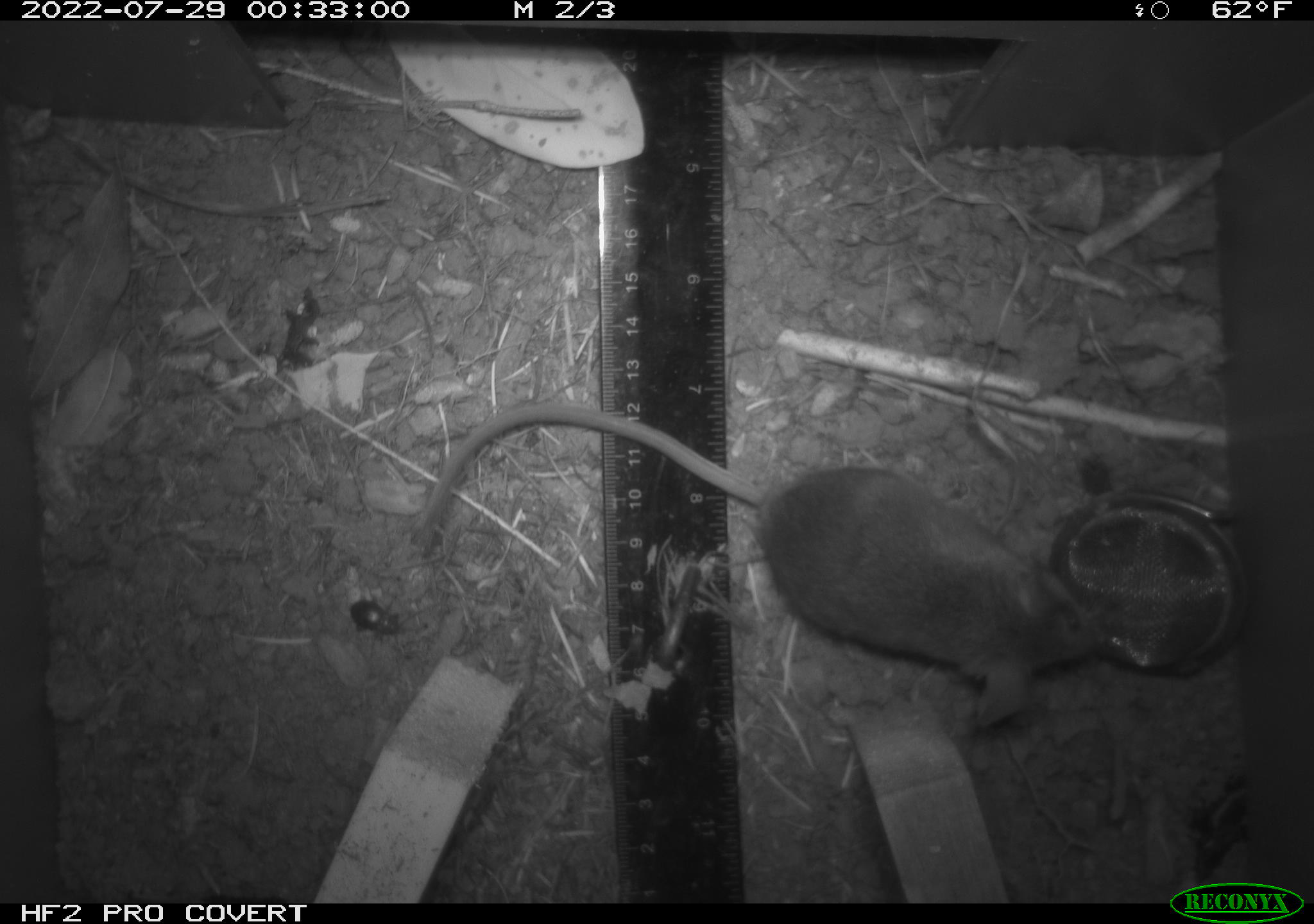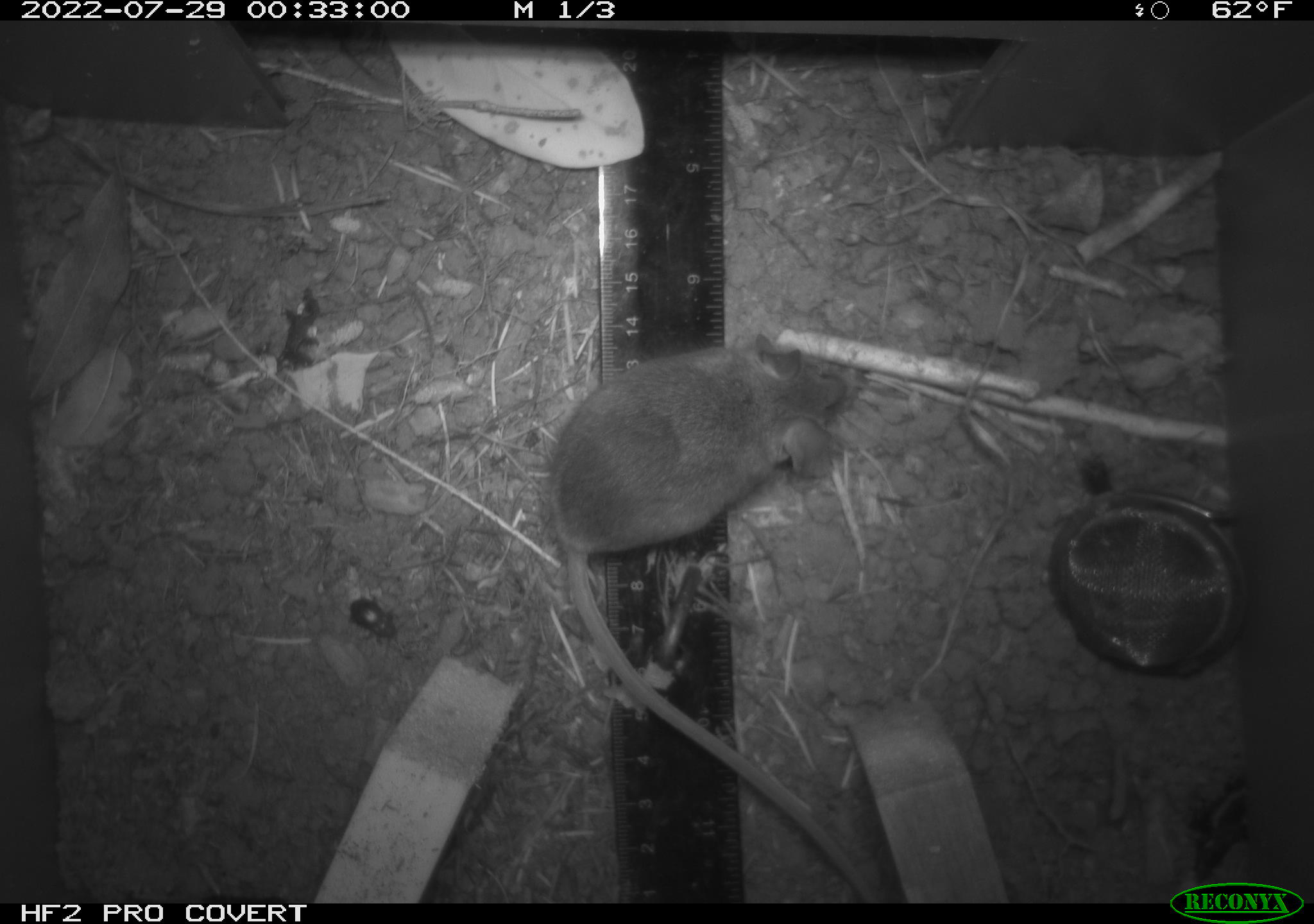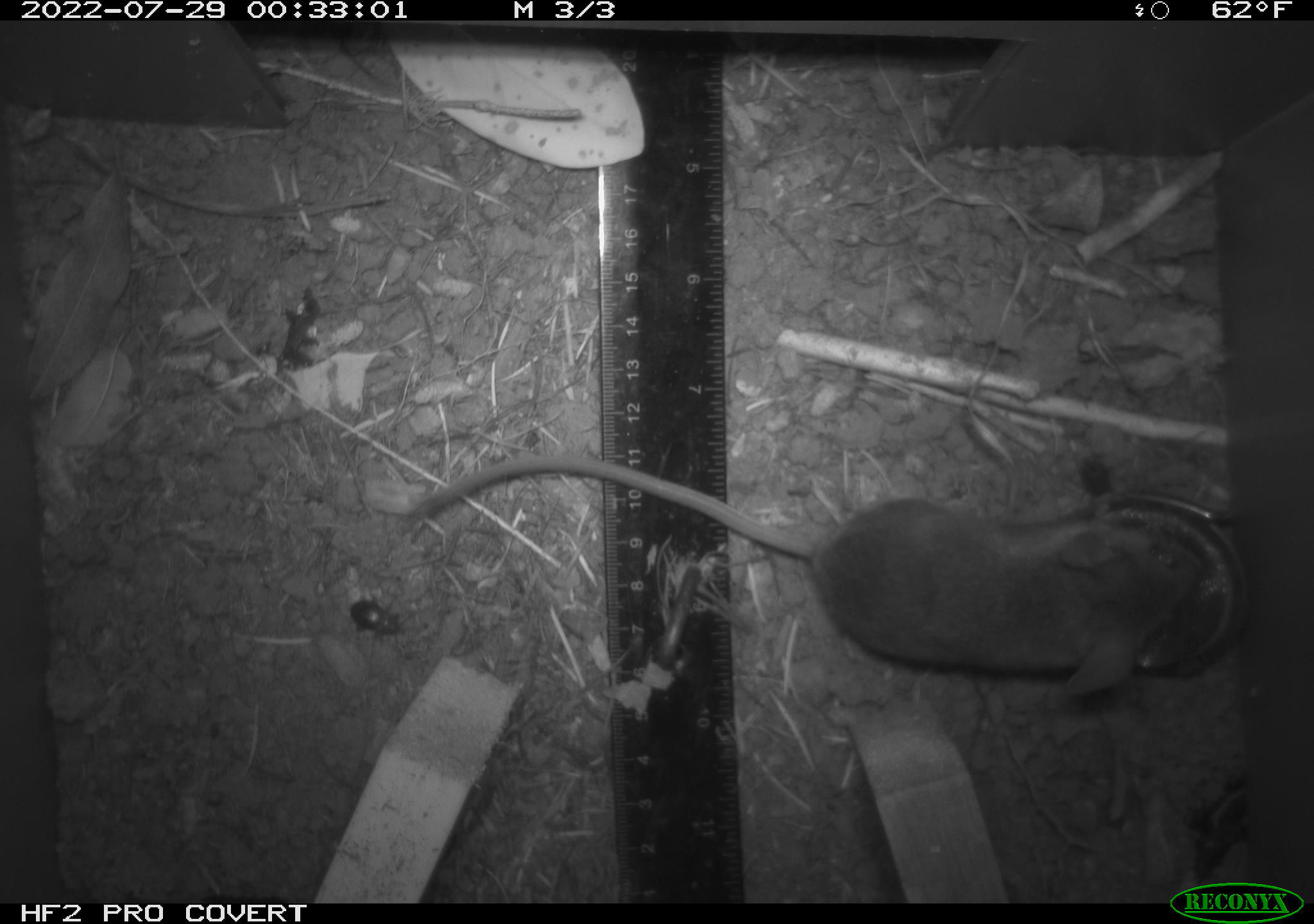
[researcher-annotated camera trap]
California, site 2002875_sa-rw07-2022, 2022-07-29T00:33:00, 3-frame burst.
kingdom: Animalia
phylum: Arthropoda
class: Insecta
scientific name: Insecta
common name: insect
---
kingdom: Animalia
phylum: Chordata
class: Mammalia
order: Rodentia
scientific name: Rodentia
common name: mouse species